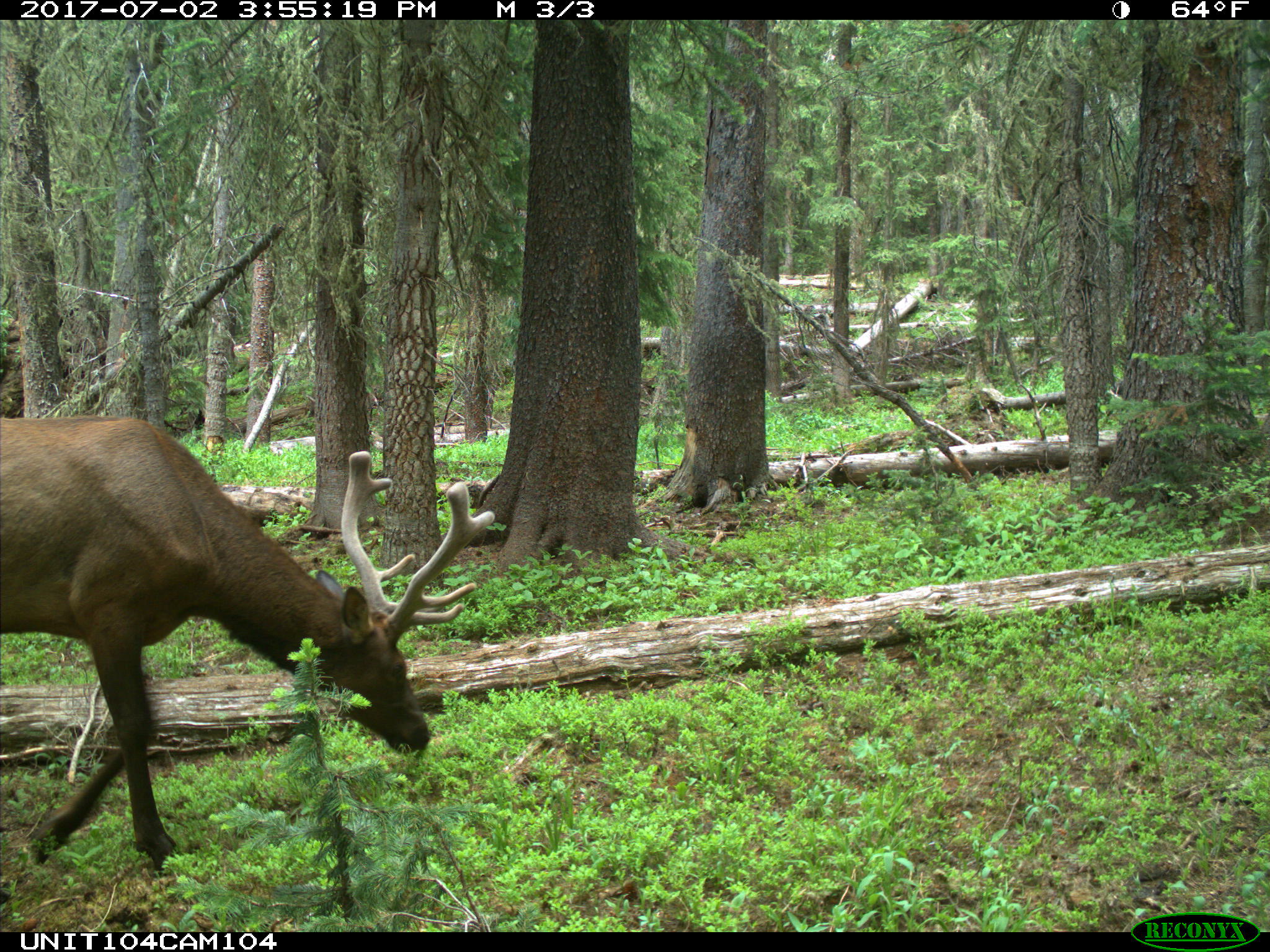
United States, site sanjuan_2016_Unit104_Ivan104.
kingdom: Animalia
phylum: Chordata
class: Mammalia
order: Artiodactyla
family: Cervidae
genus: Cervus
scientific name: Cervus elaphus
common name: red deer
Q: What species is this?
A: Cervus elaphus (red deer).